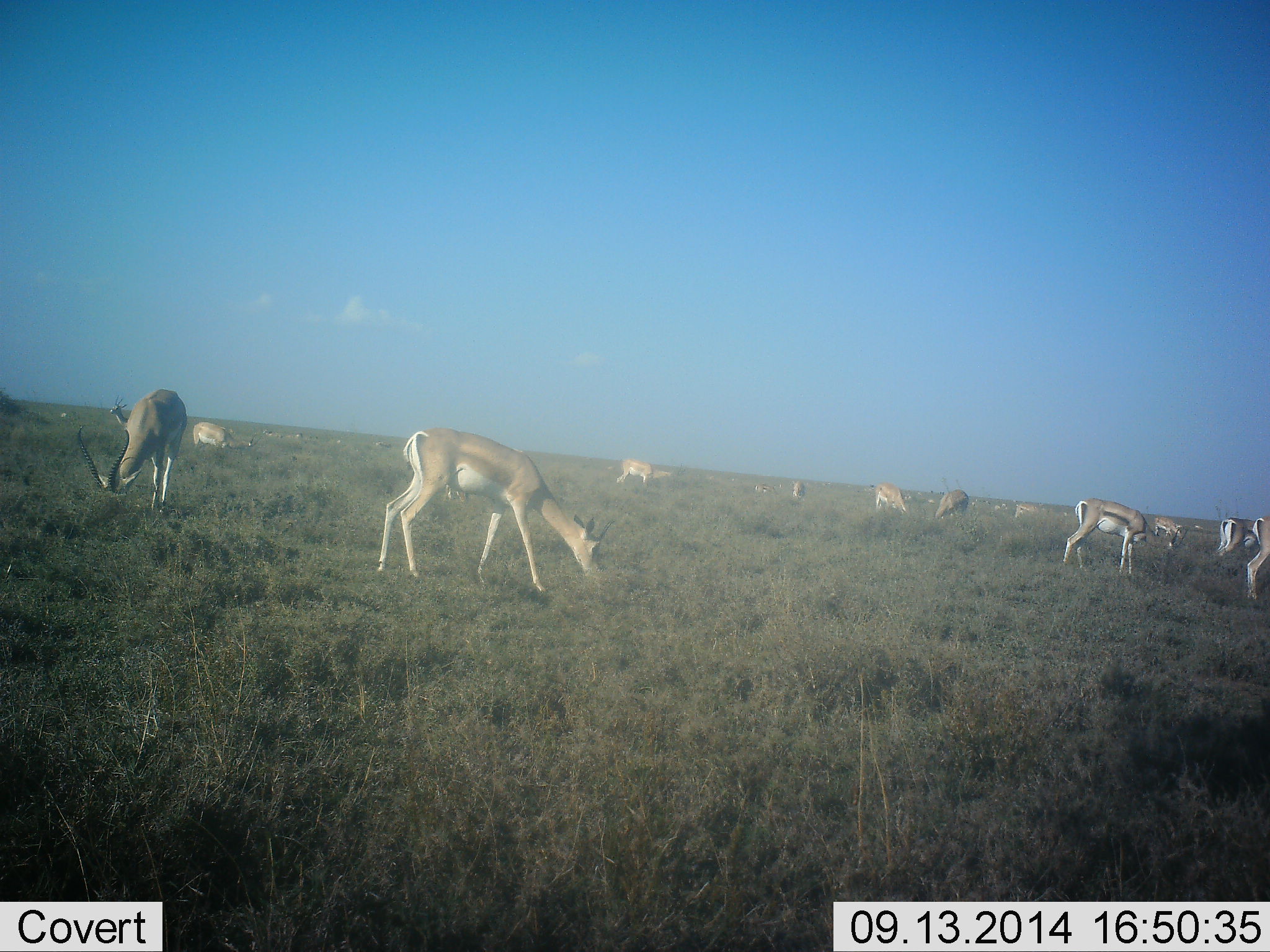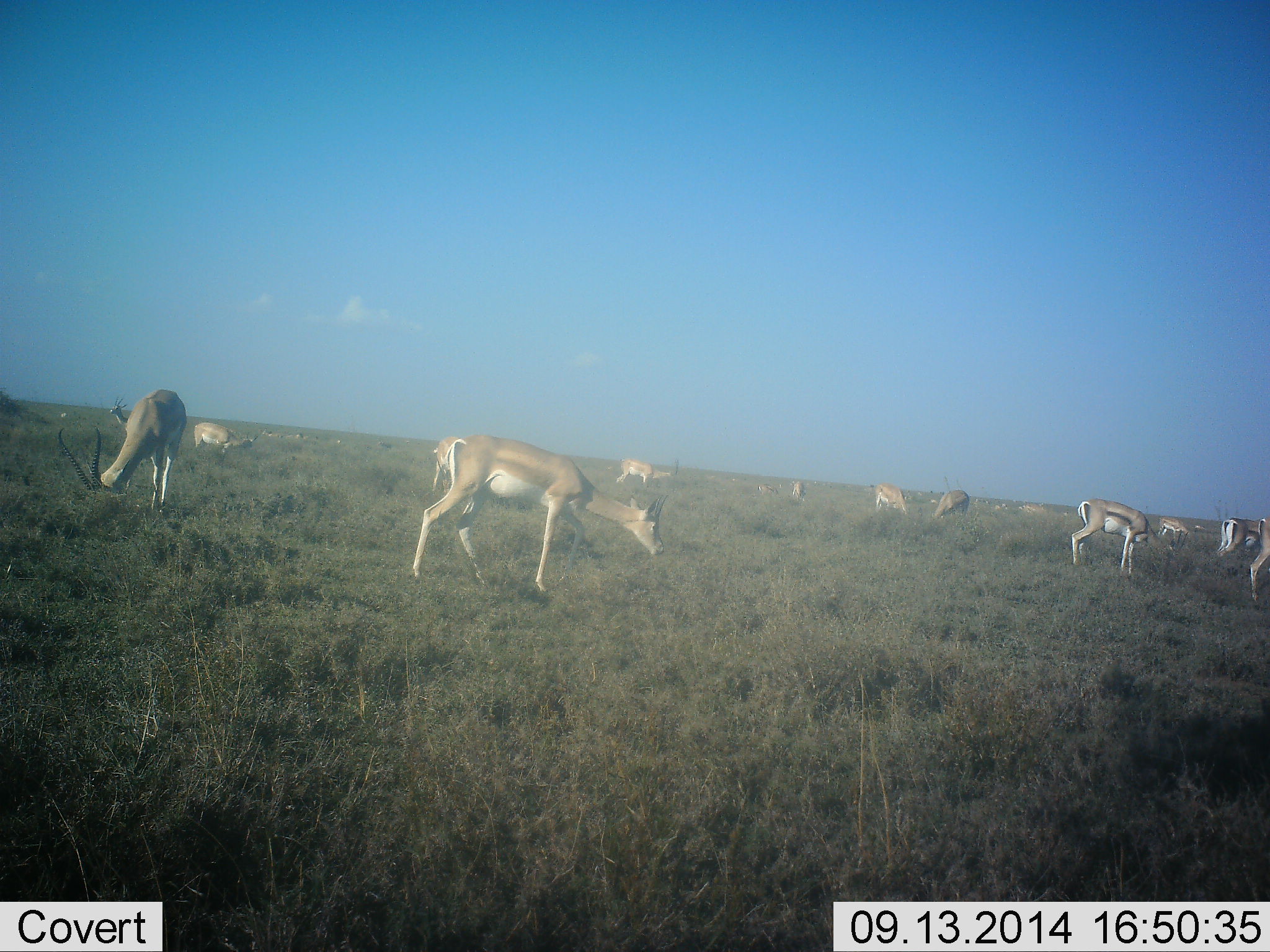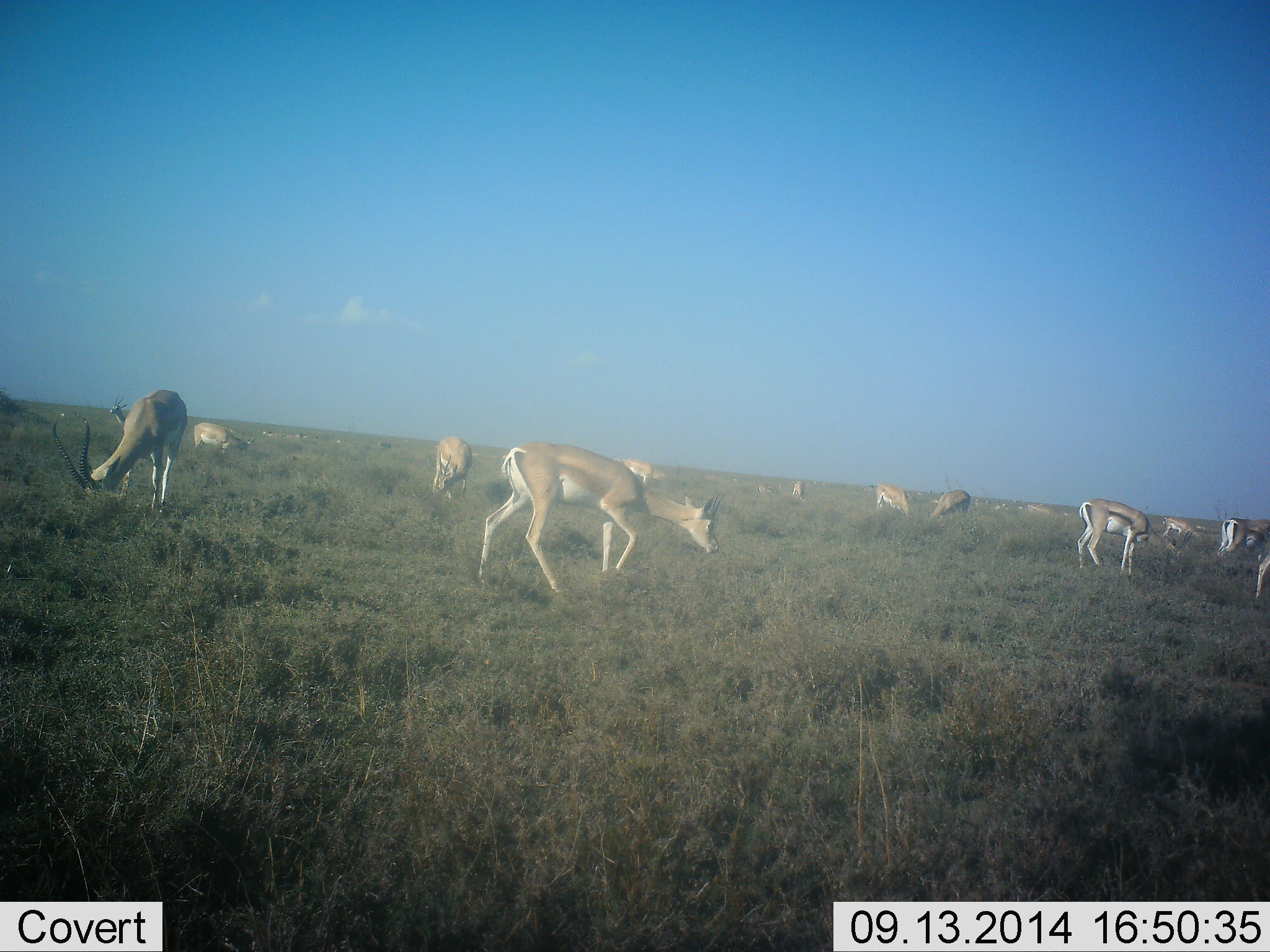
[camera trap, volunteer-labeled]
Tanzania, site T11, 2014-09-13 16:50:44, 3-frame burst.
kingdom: Animalia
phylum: Chordata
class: Mammalia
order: Artiodactyla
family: Bovidae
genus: Eudorcas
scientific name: Eudorcas thomsonii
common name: thomson's gazelle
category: gazellethomsons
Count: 11-50.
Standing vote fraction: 23%.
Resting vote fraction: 8%.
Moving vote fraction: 38%.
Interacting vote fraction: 0%.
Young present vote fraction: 0%.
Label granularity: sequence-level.